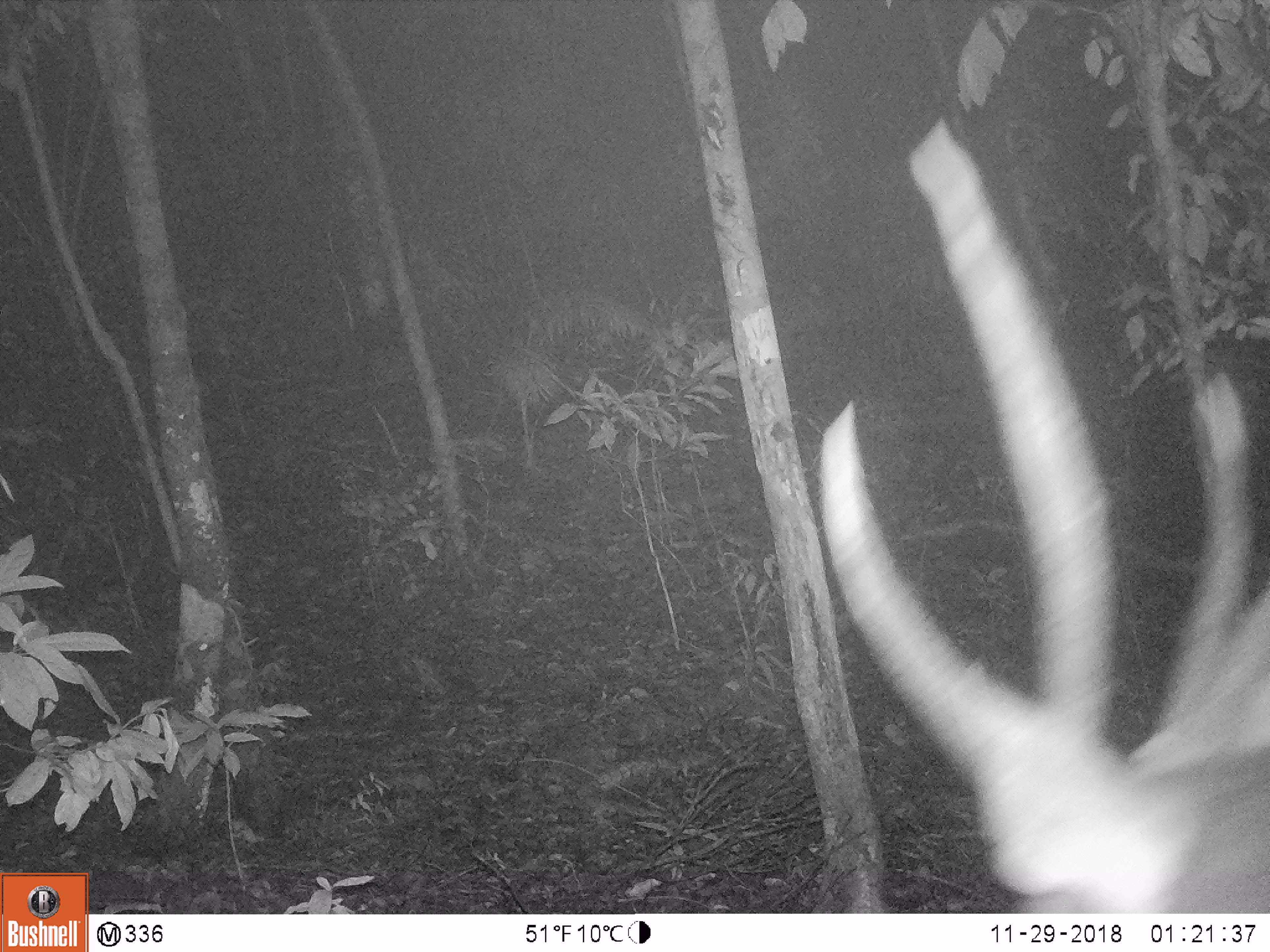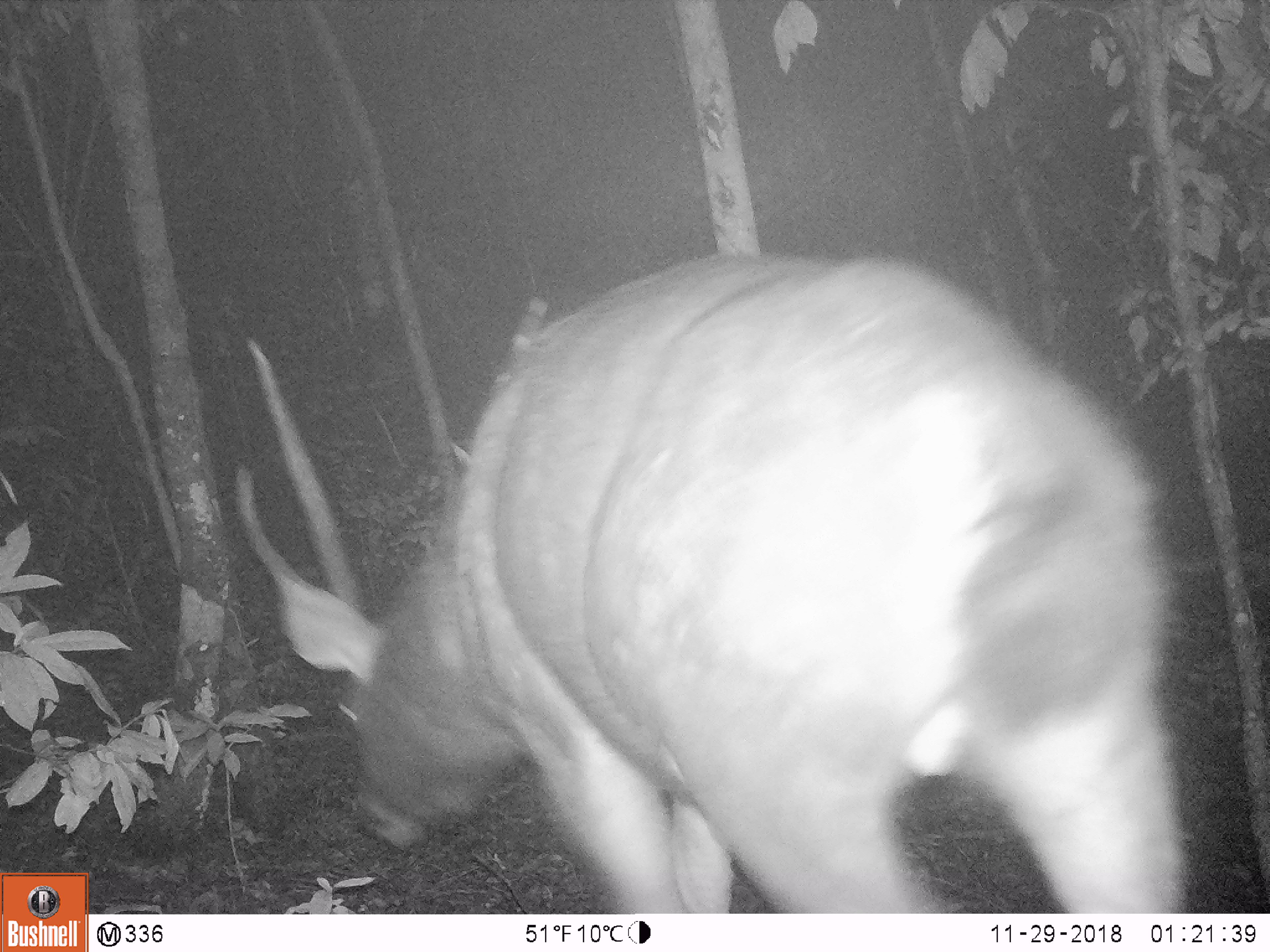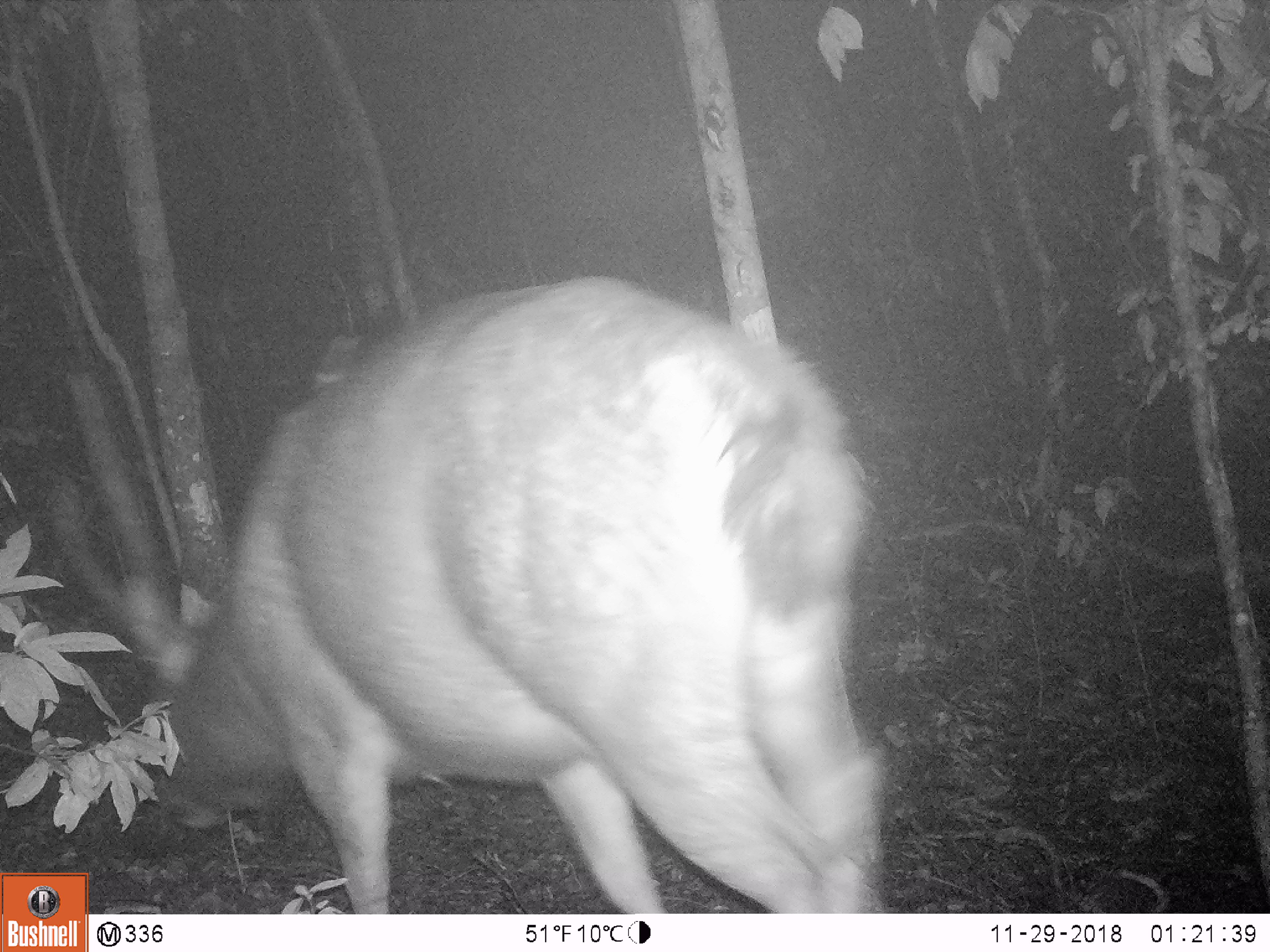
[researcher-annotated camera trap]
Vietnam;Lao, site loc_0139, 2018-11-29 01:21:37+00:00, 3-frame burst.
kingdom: Animalia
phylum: Chordata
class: Mammalia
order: Artiodactyla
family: Cervidae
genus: Rusa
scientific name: Rusa unicolor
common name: sambar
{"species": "sambar (Rusa unicolor)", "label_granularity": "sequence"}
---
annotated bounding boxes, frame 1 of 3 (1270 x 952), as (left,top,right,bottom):
sambar: (811,114,1266,913)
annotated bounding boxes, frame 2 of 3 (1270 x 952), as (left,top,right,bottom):
sambar: (231,247,1184,911)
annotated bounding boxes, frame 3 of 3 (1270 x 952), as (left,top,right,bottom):
sambar: (45,272,894,912)